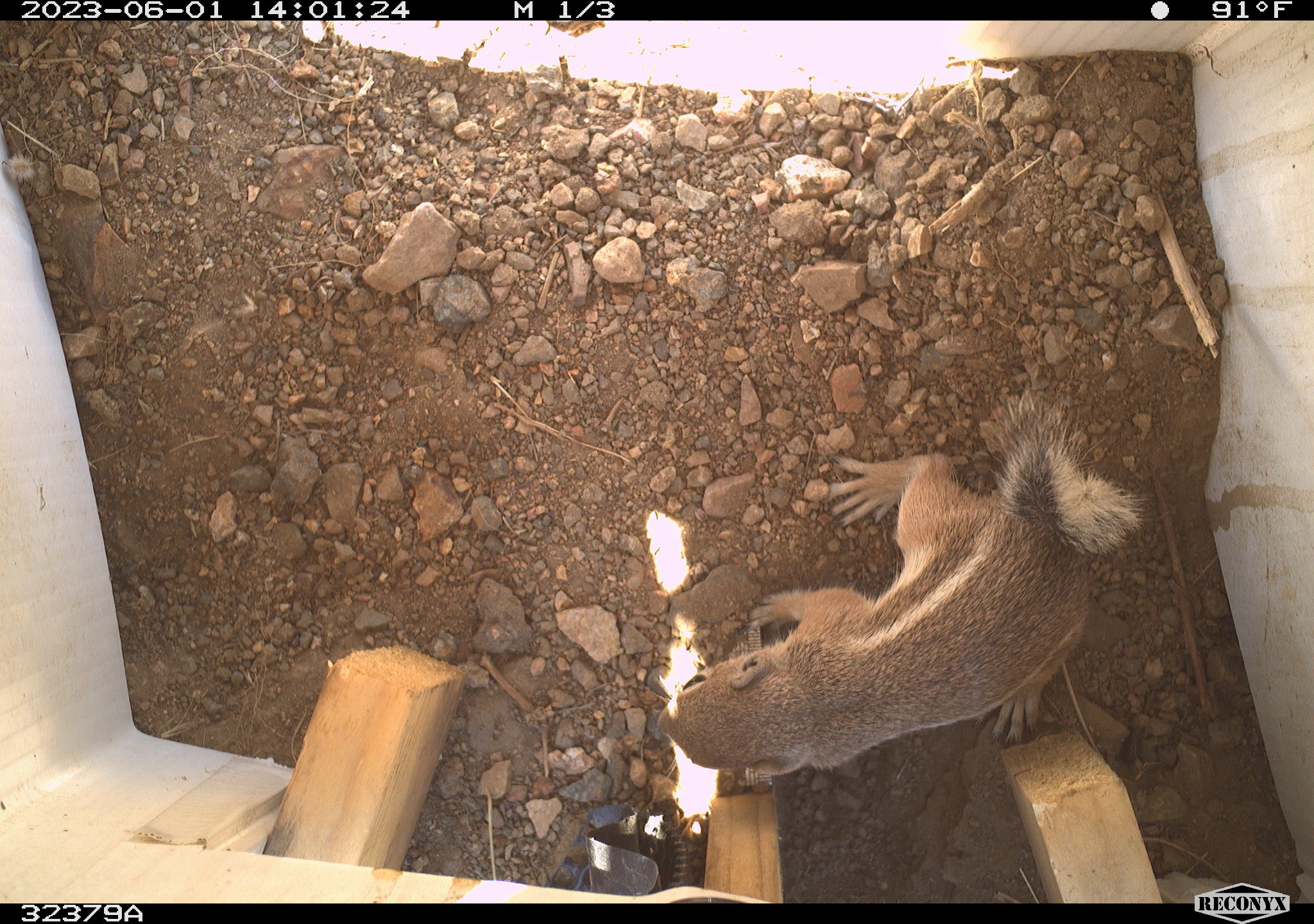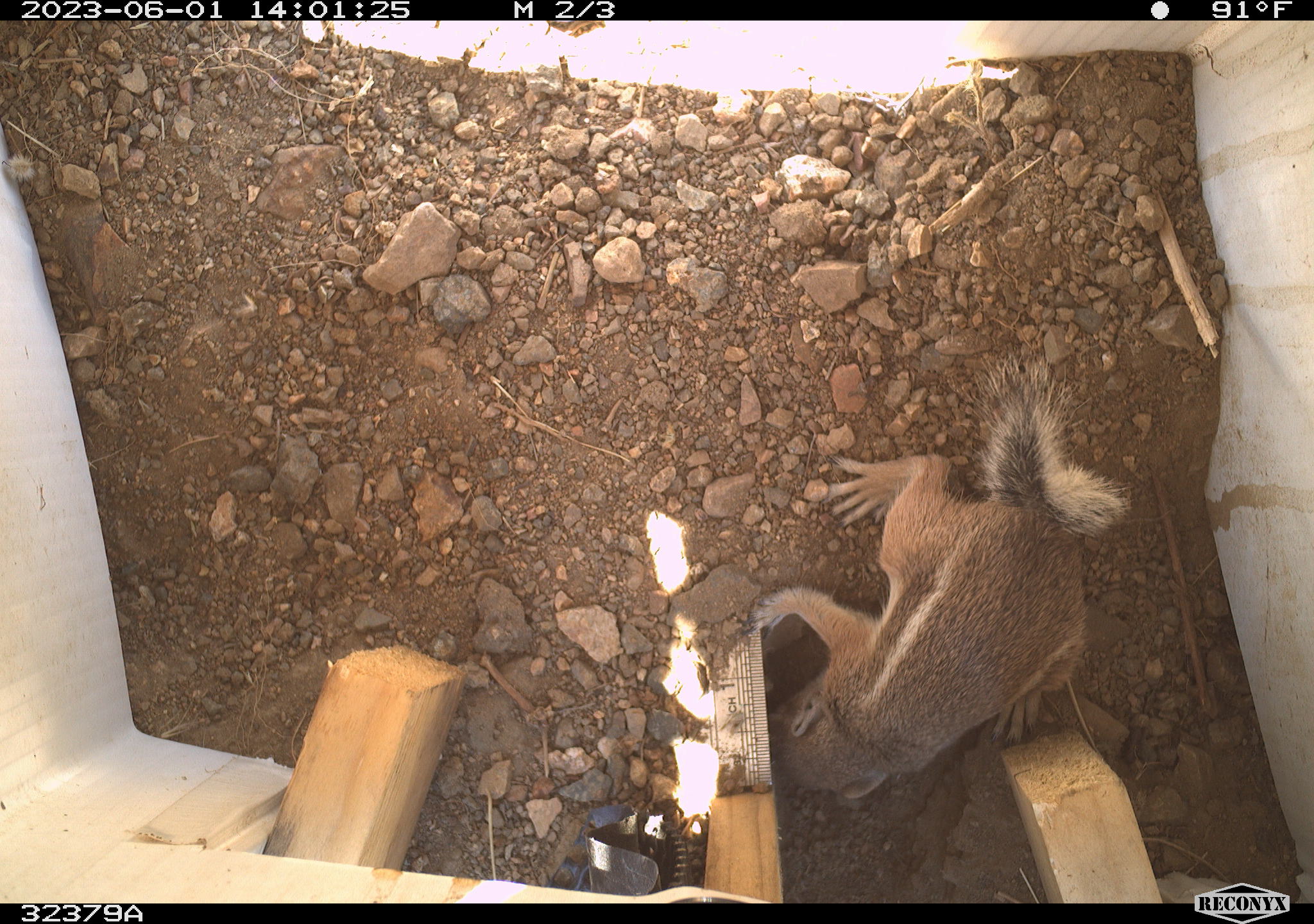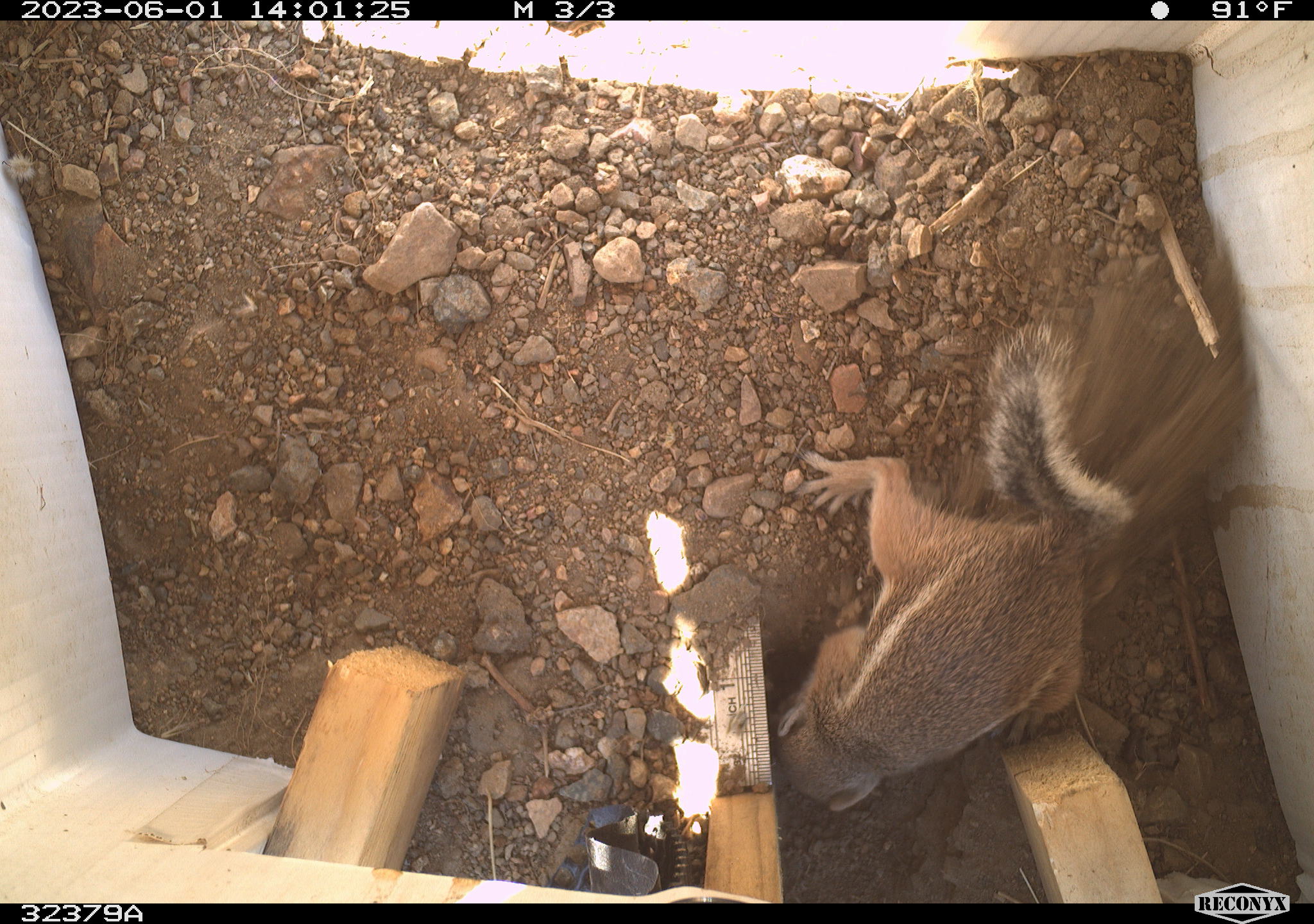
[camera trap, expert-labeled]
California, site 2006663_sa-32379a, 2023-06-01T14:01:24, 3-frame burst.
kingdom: Animalia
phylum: Chordata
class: Mammalia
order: Rodentia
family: Sciuridae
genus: Ammospermophilus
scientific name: Ammospermophilus leucurus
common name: white-tailed antelope squirrel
White-tailed antelope squirrel (Ammospermophilus leucurus).